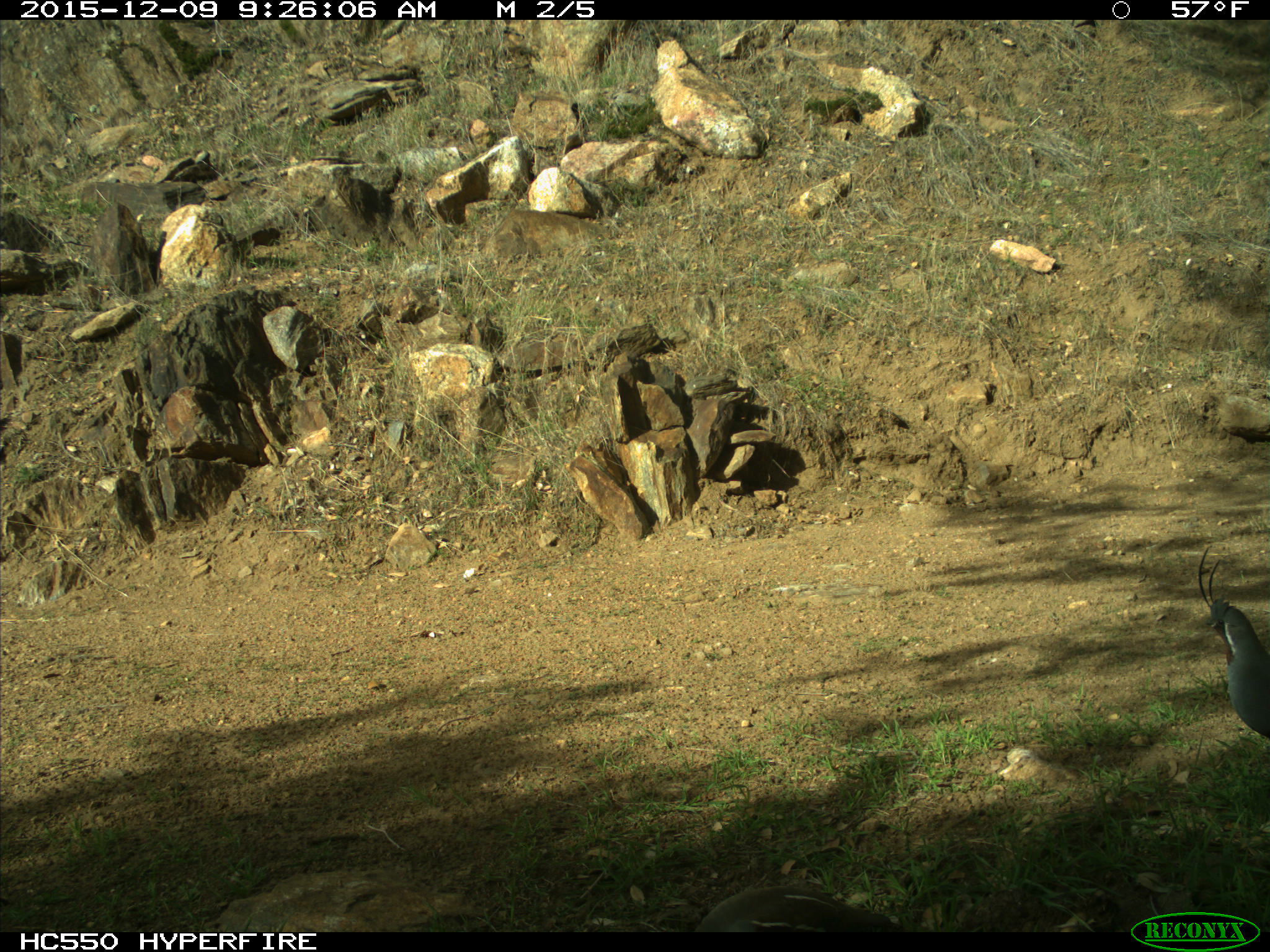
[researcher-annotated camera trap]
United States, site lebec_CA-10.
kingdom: Animalia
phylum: Chordata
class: Aves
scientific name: Aves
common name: birds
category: unidentified bird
Unidentified bird (birds) (Aves).